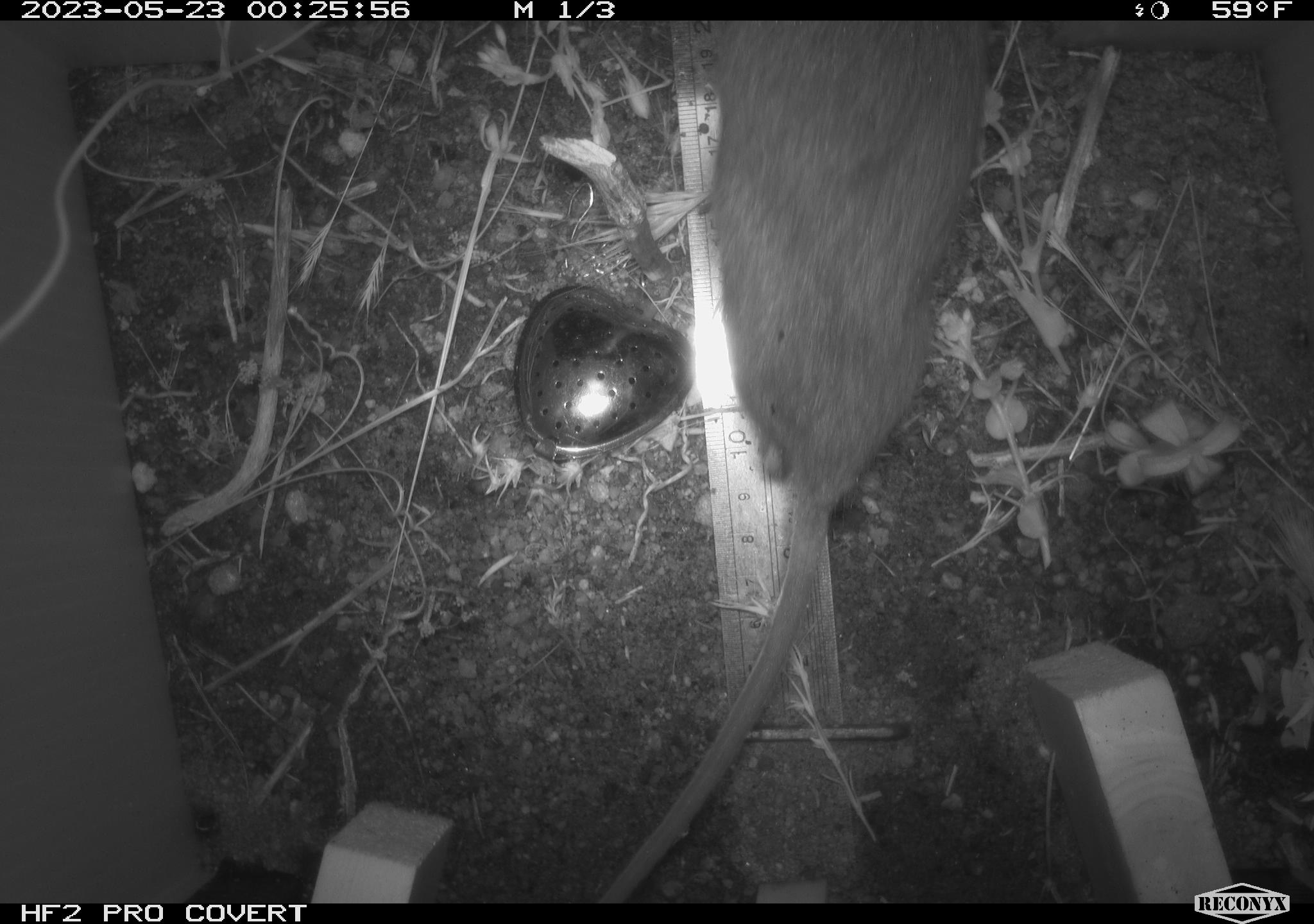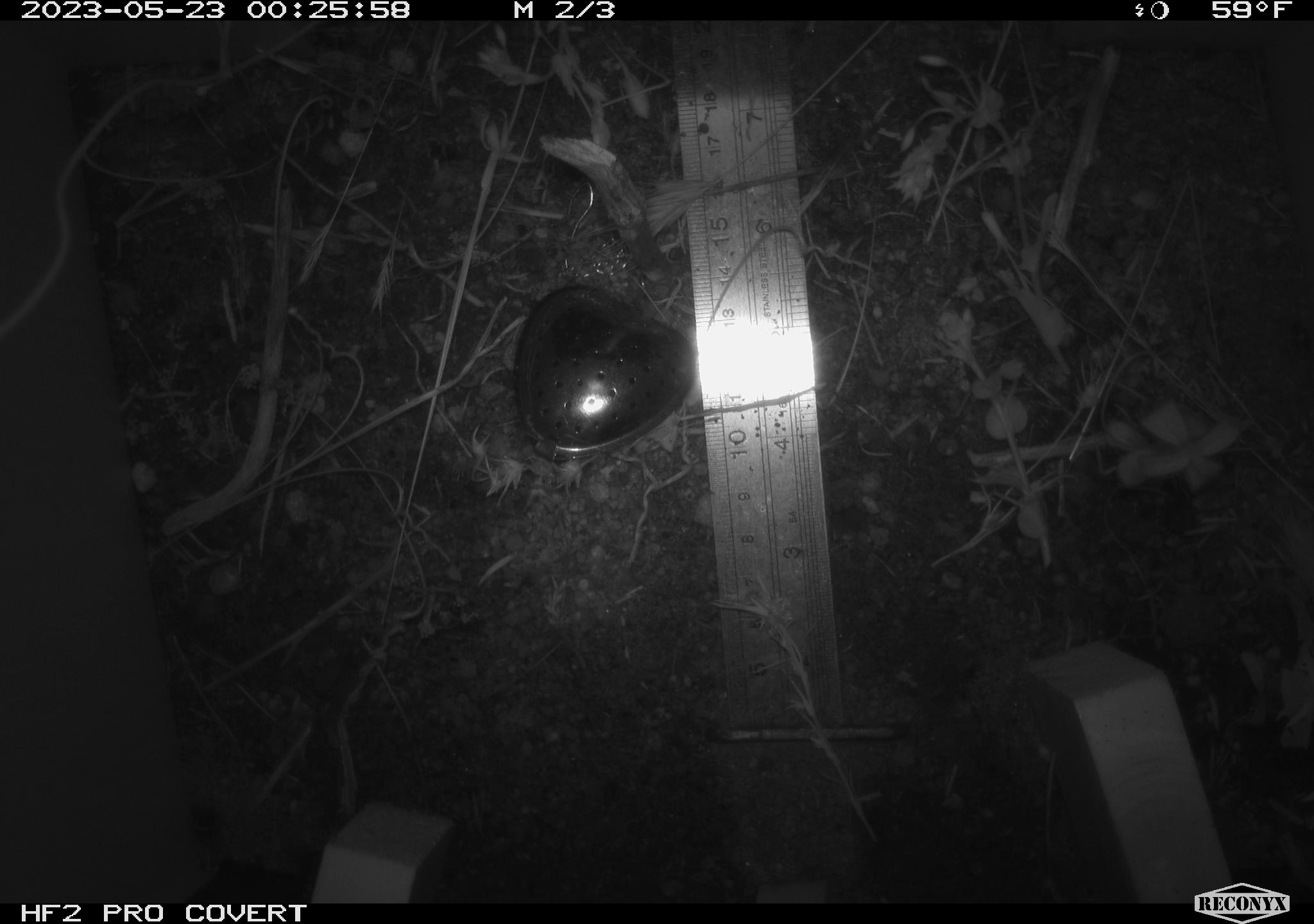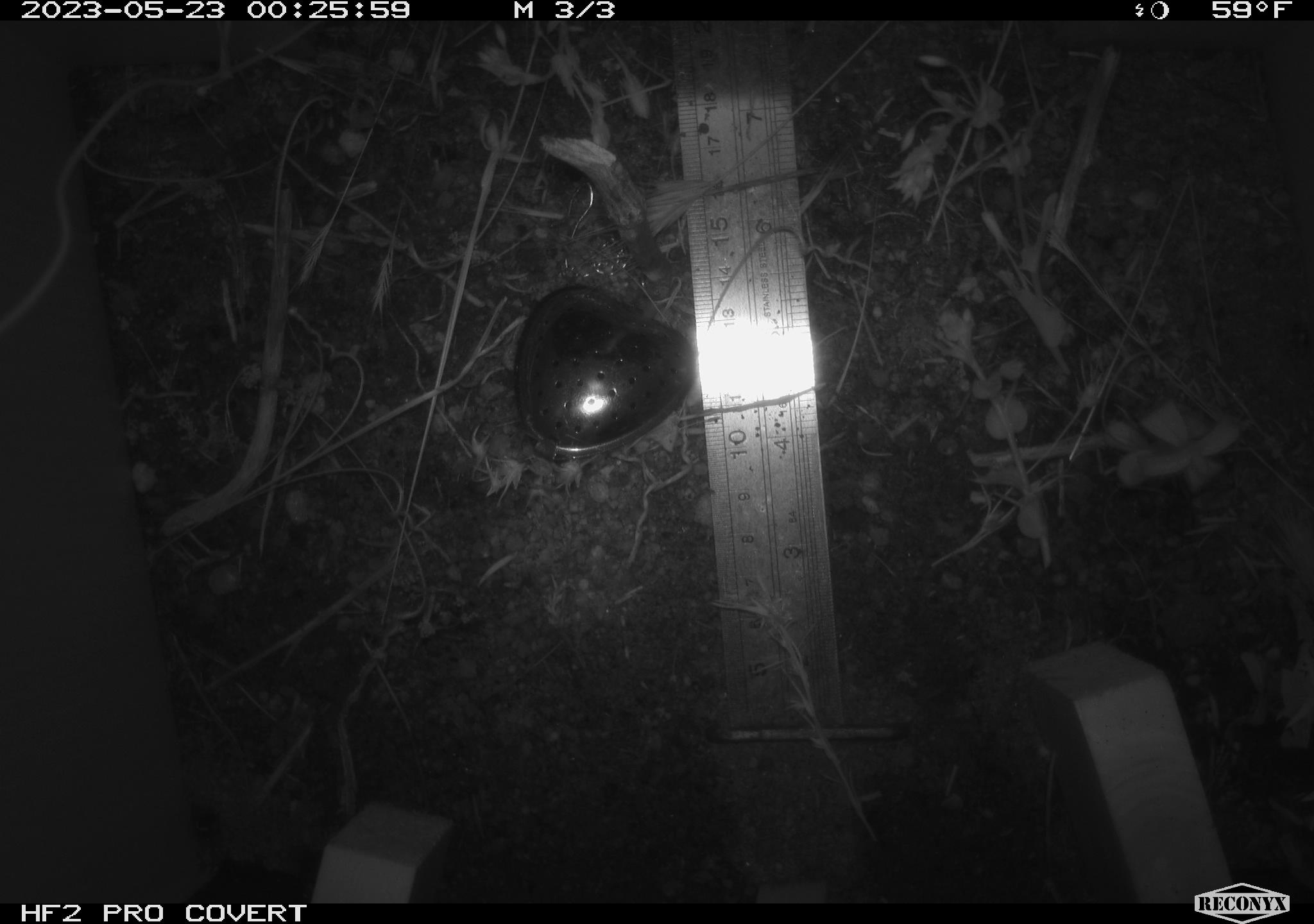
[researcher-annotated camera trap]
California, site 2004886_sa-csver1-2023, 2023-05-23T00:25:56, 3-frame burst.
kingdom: Animalia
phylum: Chordata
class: Mammalia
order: Rodentia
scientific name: Rodentia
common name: mouse species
Mouse species (Rodentia).